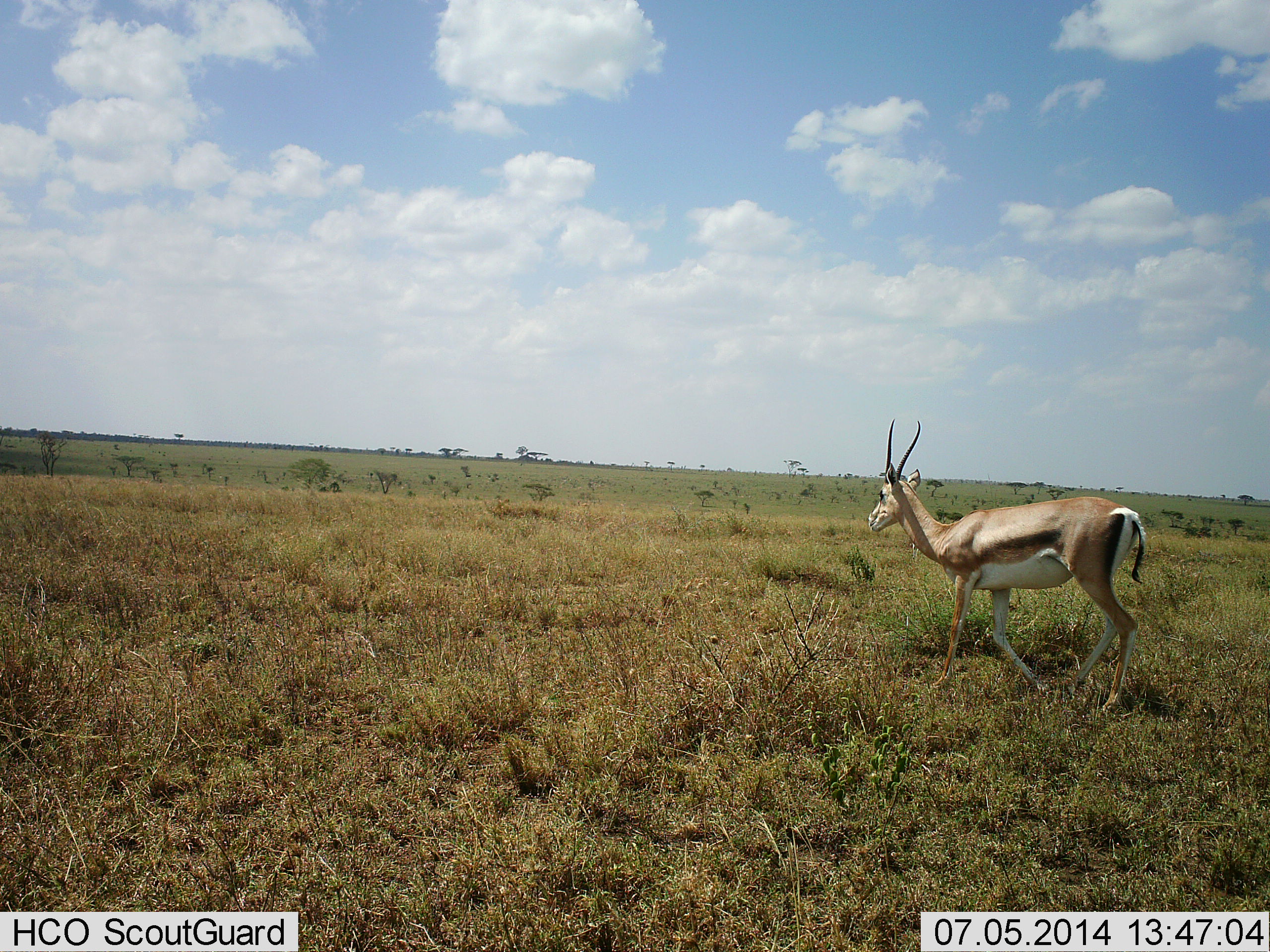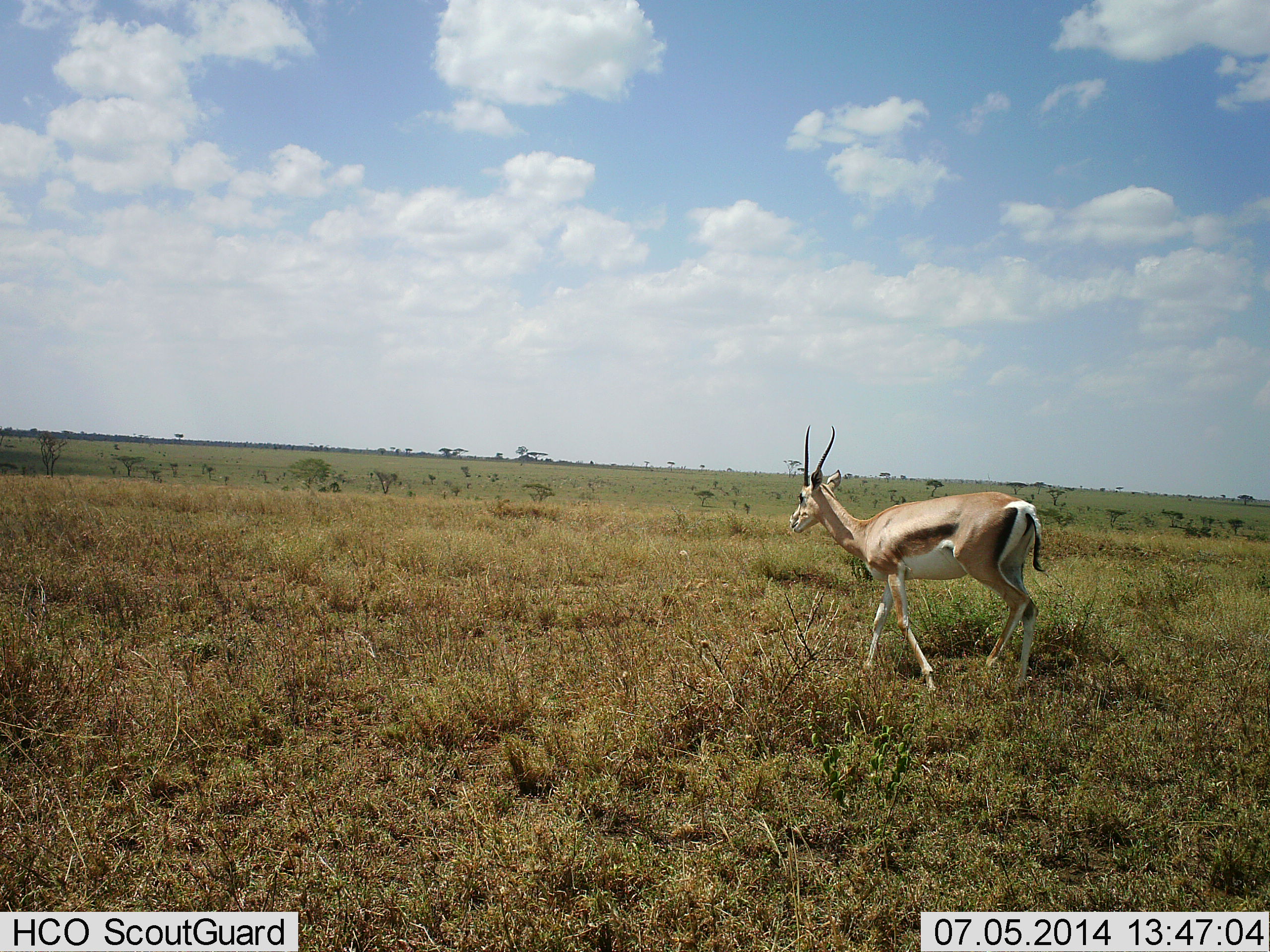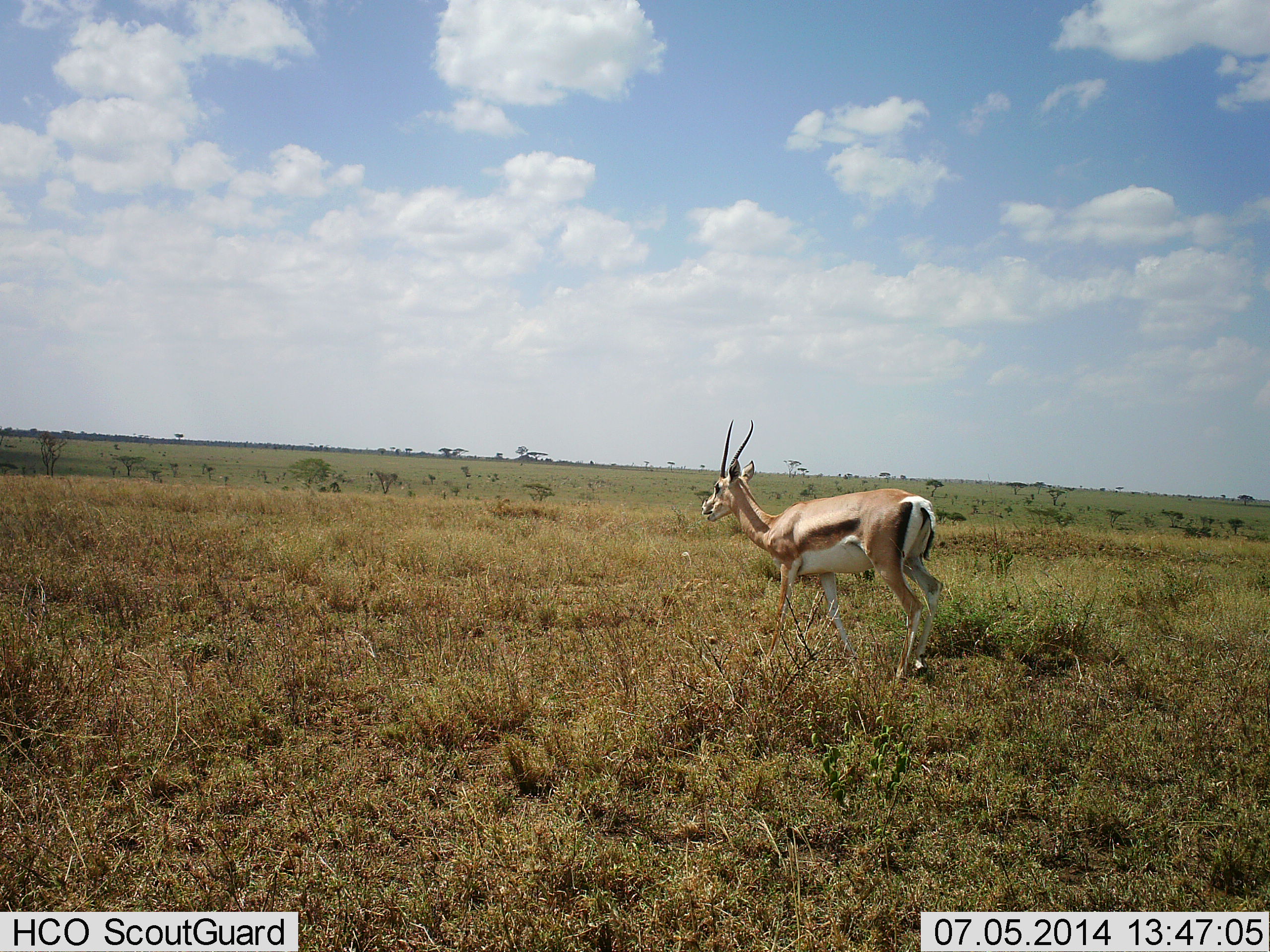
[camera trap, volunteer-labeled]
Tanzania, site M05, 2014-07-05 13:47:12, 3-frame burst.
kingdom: Animalia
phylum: Chordata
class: Mammalia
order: Artiodactyla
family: Bovidae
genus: Eudorcas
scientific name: Eudorcas thomsonii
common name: thomson's gazelle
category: gazellethomsons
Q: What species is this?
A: Gazellethomsons (thomson's gazelle) (Eudorcas thomsonii).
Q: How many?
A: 1.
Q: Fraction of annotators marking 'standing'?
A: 0%.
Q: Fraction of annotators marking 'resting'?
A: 0%.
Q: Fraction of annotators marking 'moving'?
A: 100%.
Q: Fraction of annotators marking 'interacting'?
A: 0%.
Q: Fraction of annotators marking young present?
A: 0%.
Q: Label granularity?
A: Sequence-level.